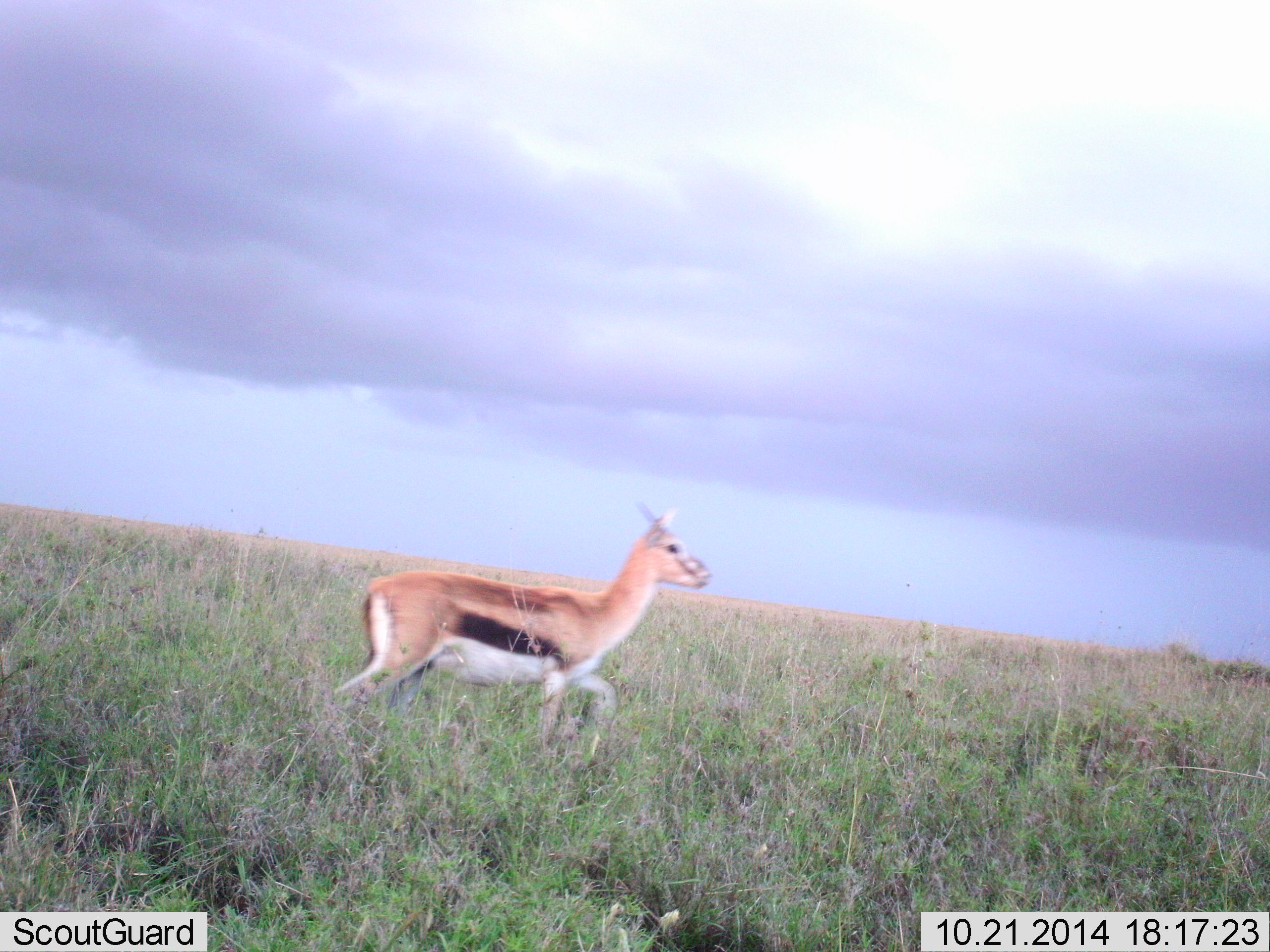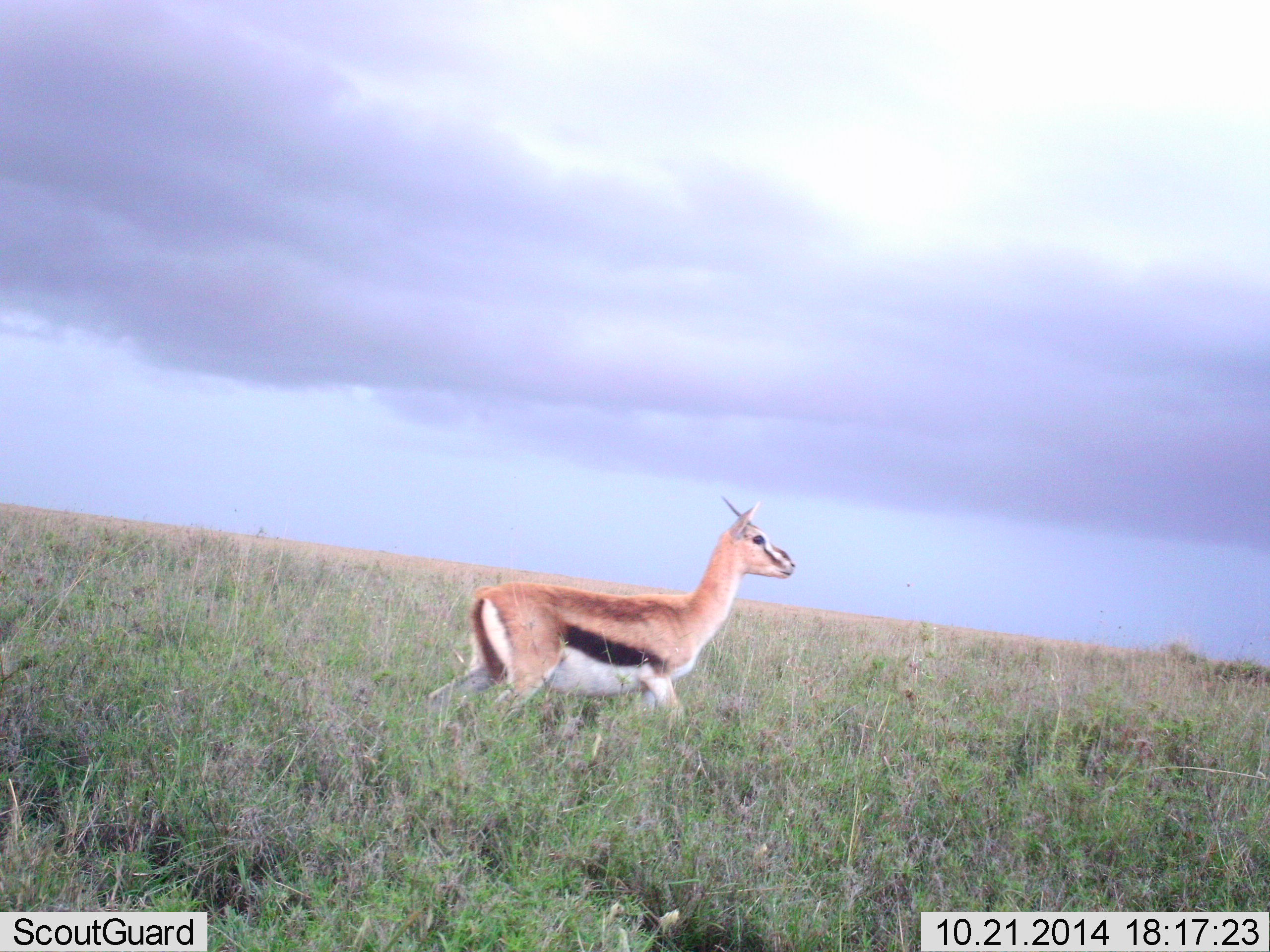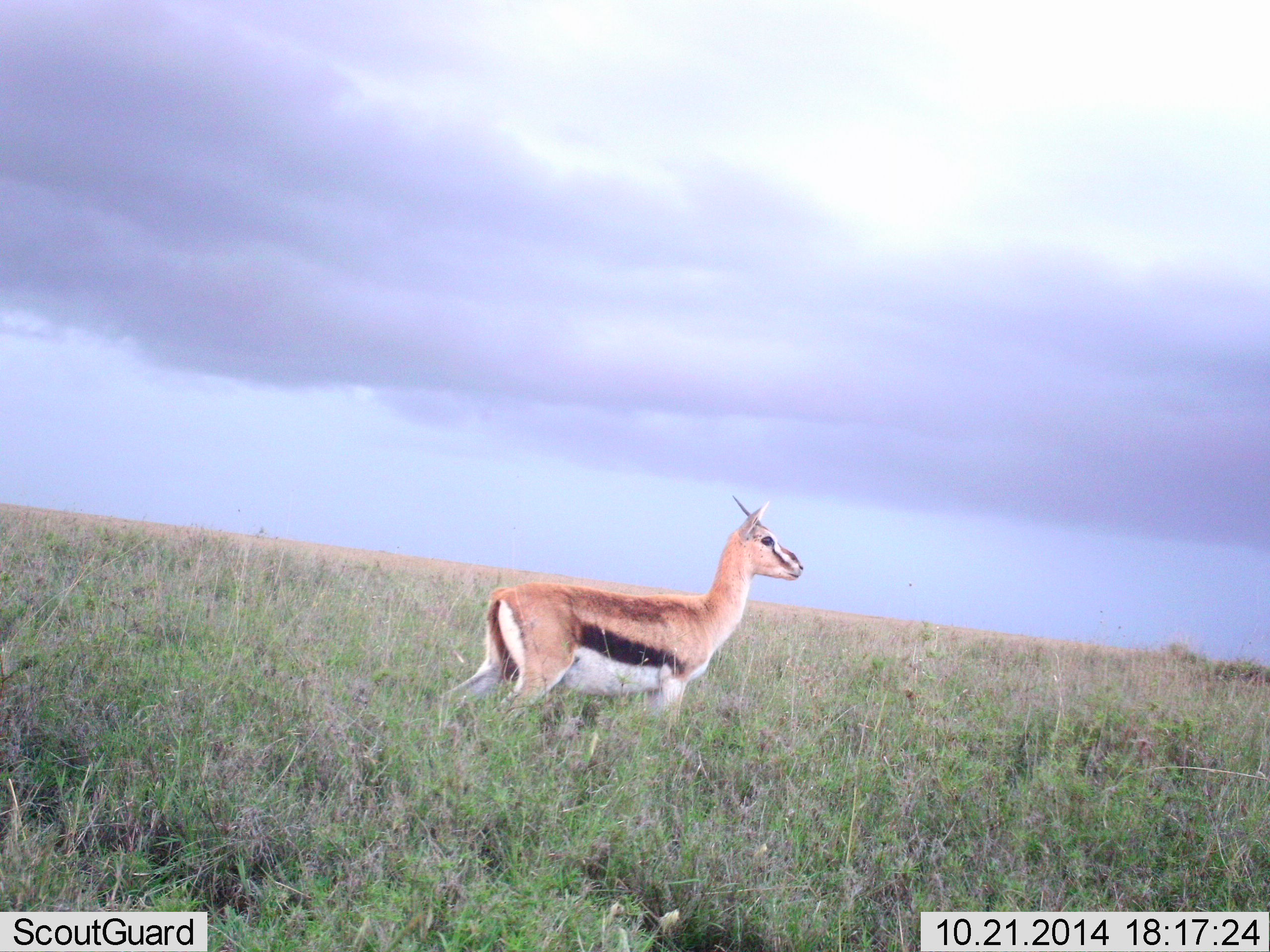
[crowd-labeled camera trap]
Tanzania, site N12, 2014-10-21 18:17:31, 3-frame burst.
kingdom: Animalia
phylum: Chordata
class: Mammalia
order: Artiodactyla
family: Bovidae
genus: Eudorcas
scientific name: Eudorcas thomsonii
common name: thomson's gazelle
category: gazellethomsons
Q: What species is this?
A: Gazellethomsons (thomson's gazelle) (Eudorcas thomsonii).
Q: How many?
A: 1.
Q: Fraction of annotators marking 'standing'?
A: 10%.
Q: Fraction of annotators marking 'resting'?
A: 0%.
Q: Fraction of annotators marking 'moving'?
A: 90%.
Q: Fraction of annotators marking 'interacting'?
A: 0%.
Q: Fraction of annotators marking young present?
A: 0%.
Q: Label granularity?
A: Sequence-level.